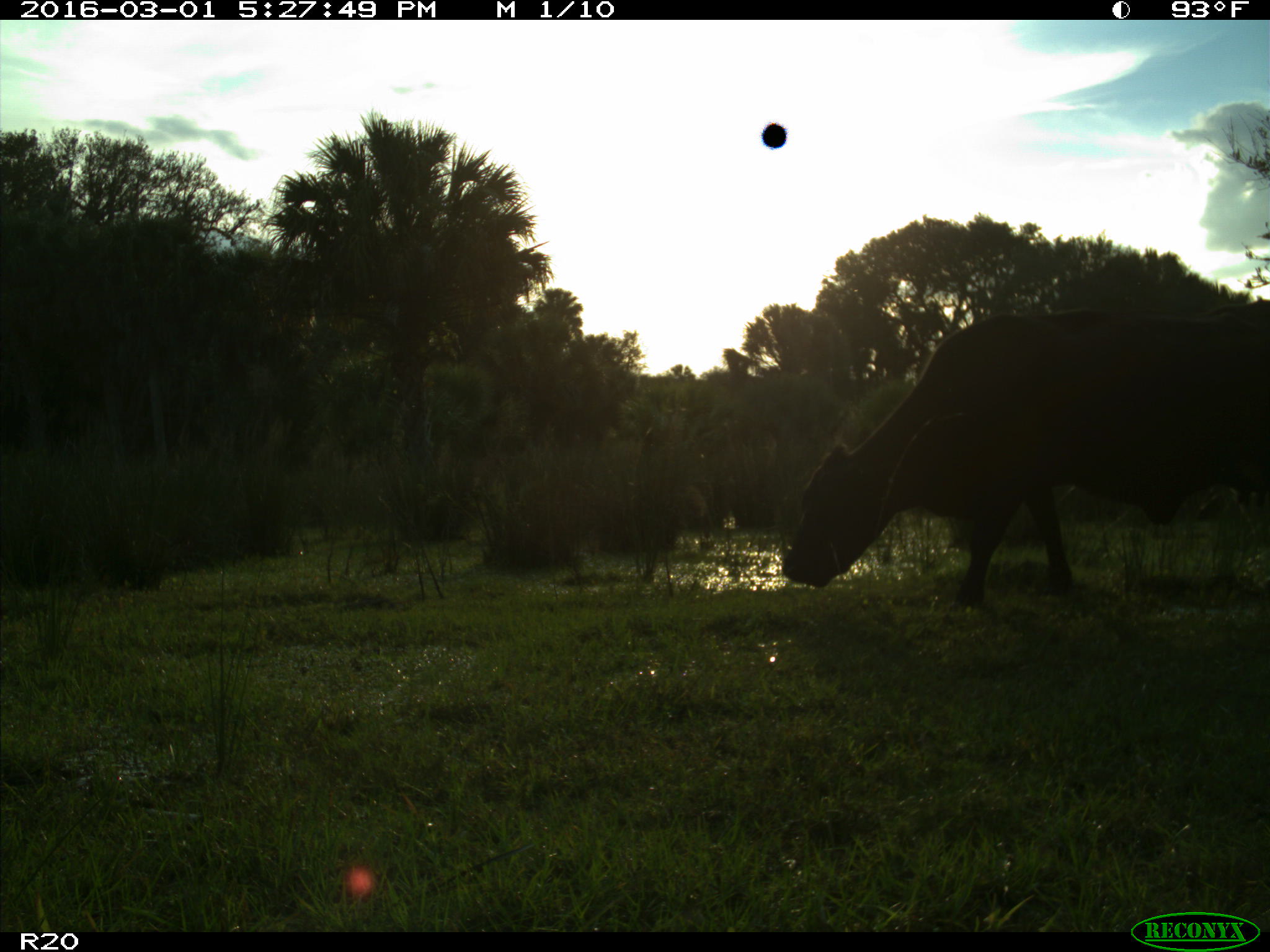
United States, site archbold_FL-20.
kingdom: Animalia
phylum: Chordata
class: Mammalia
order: Artiodactyla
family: Bovidae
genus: Bos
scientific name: Bos taurus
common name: domestic cow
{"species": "Bos taurus (domestic cow)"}